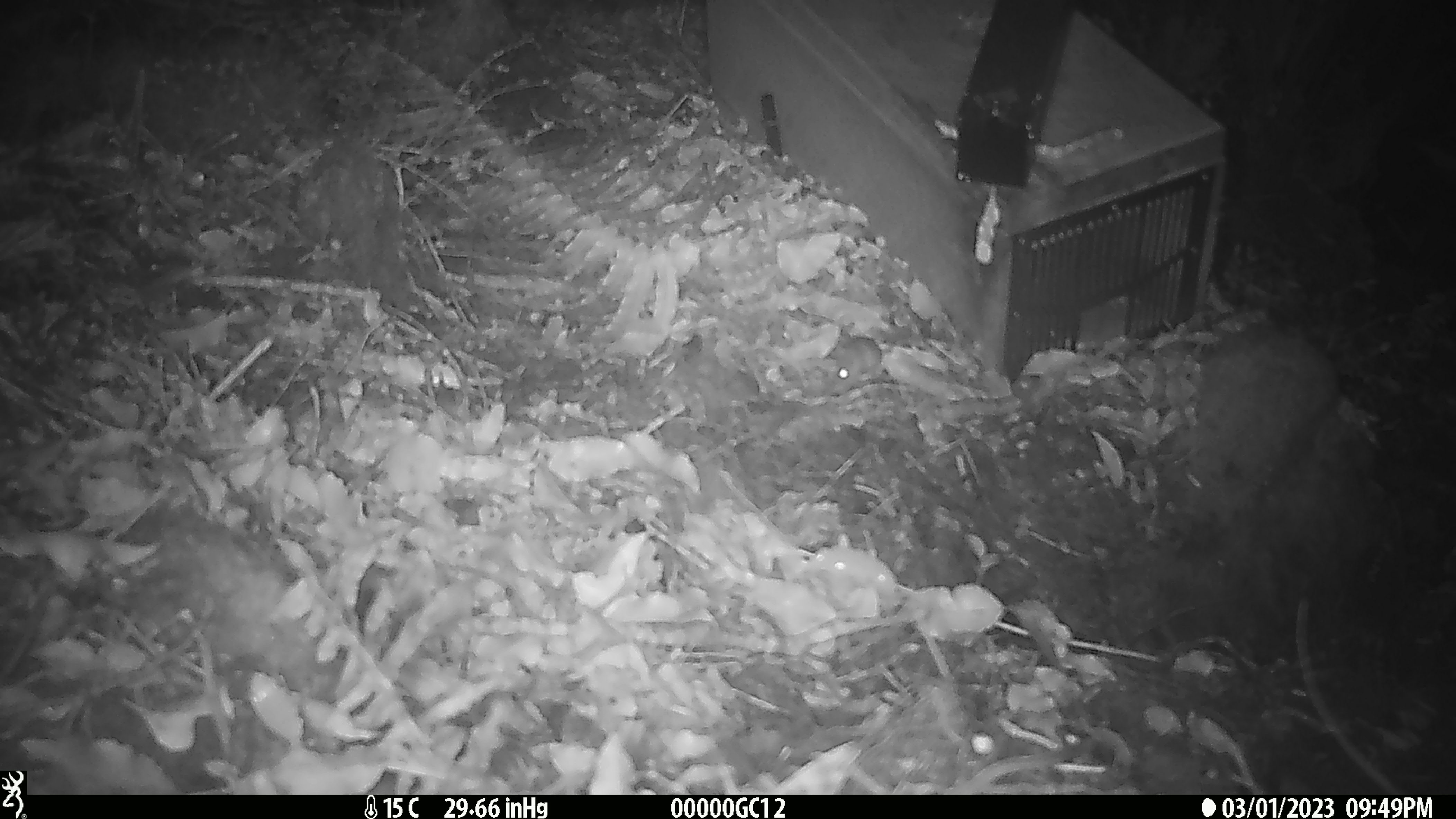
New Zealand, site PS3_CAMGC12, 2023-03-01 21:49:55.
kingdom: Animalia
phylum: Chordata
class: Mammalia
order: Rodentia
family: Muridae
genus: Mus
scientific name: Mus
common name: mouse